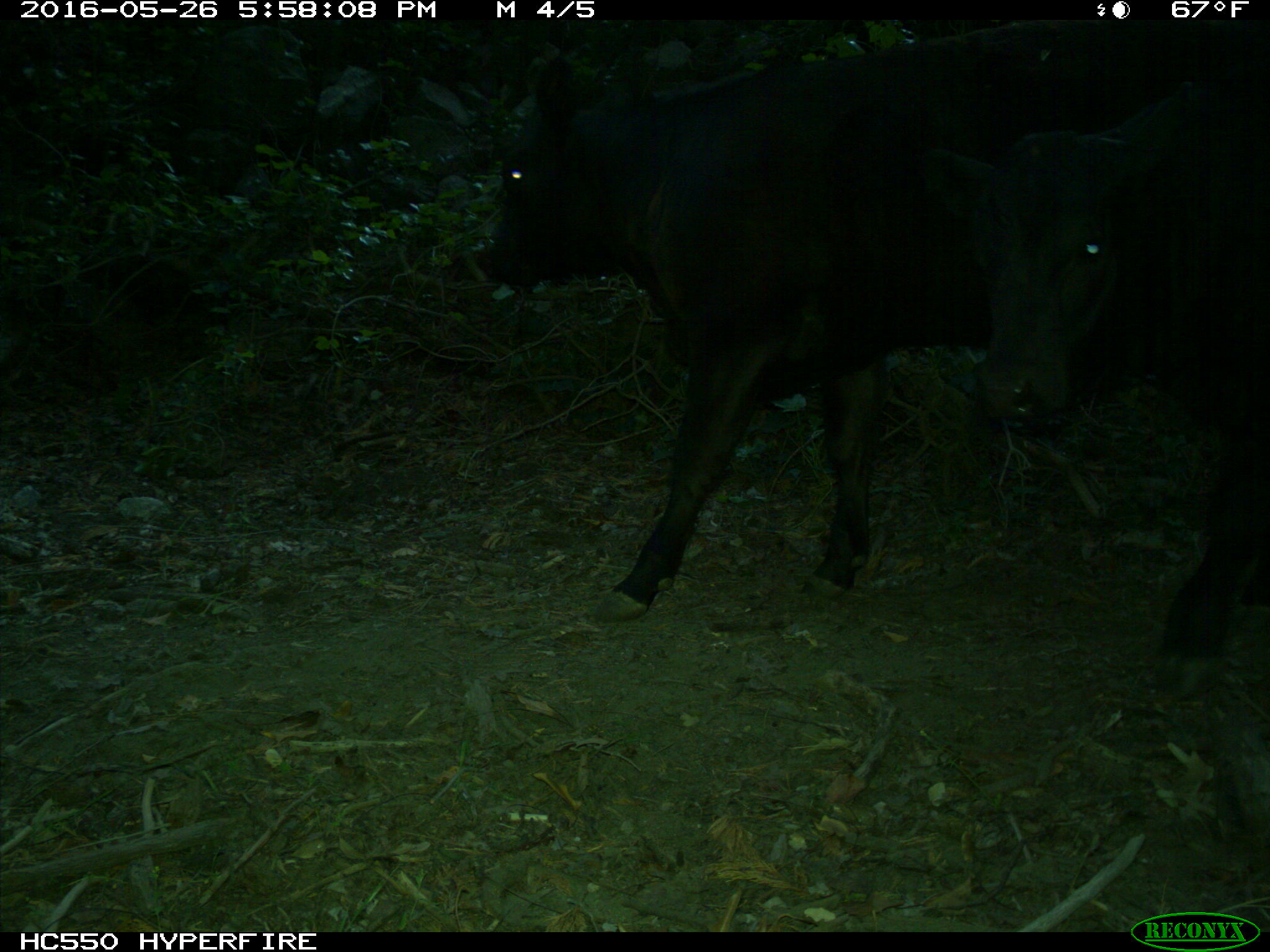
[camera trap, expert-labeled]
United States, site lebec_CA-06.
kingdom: Animalia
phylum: Chordata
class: Mammalia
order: Artiodactyla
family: Bovidae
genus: Bos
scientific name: Bos taurus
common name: domestic cow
Bos taurus (domestic cow).